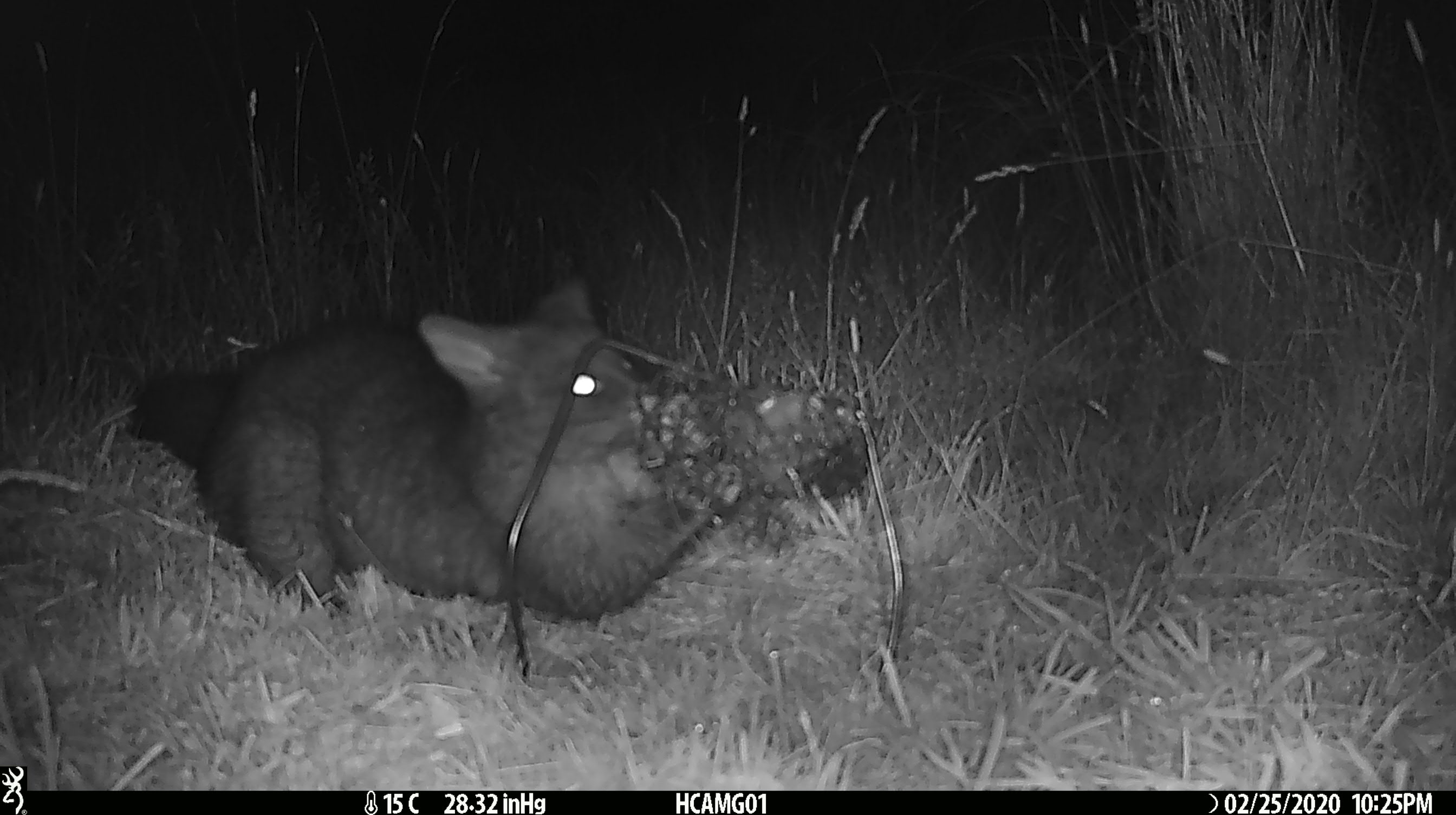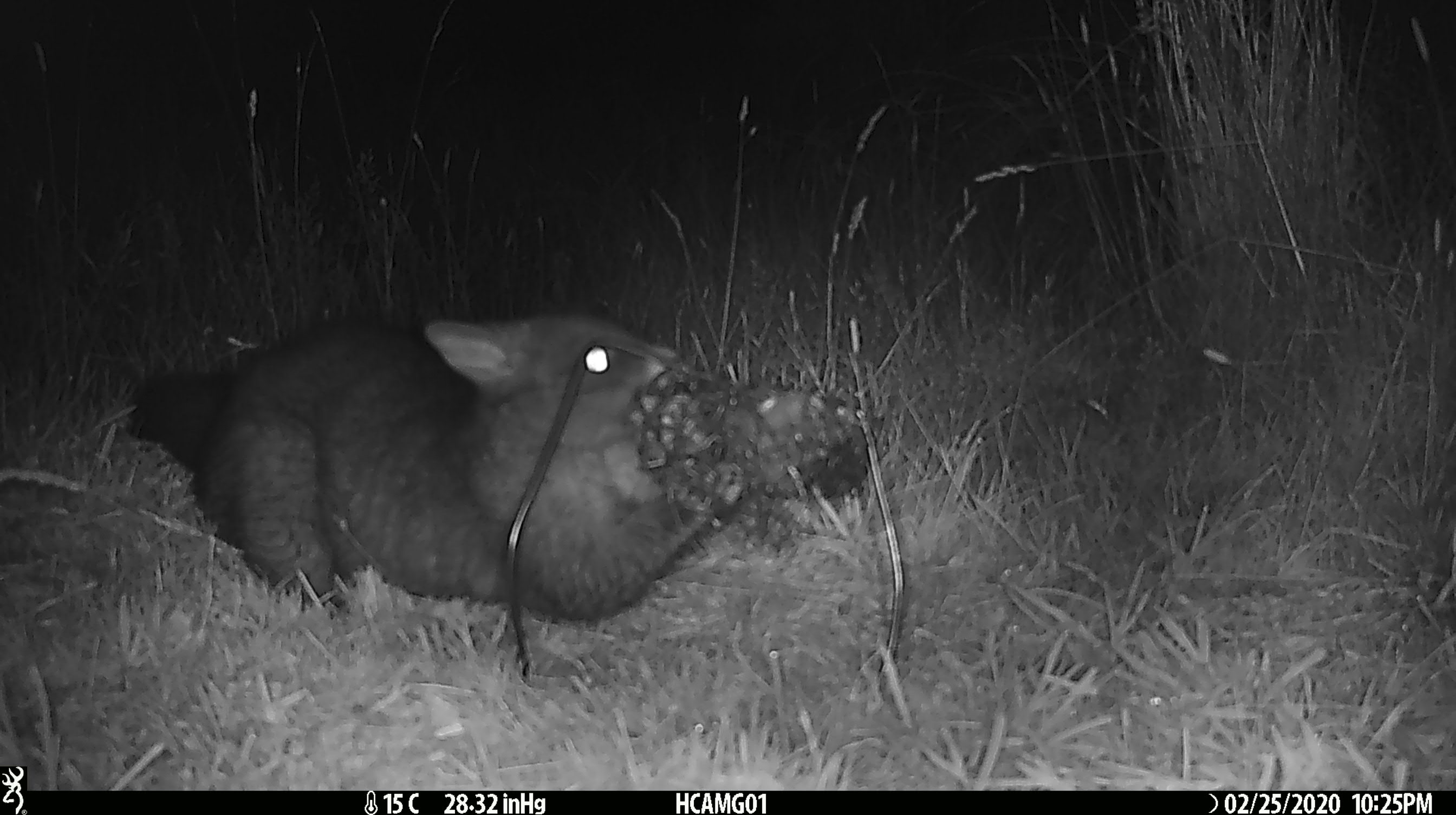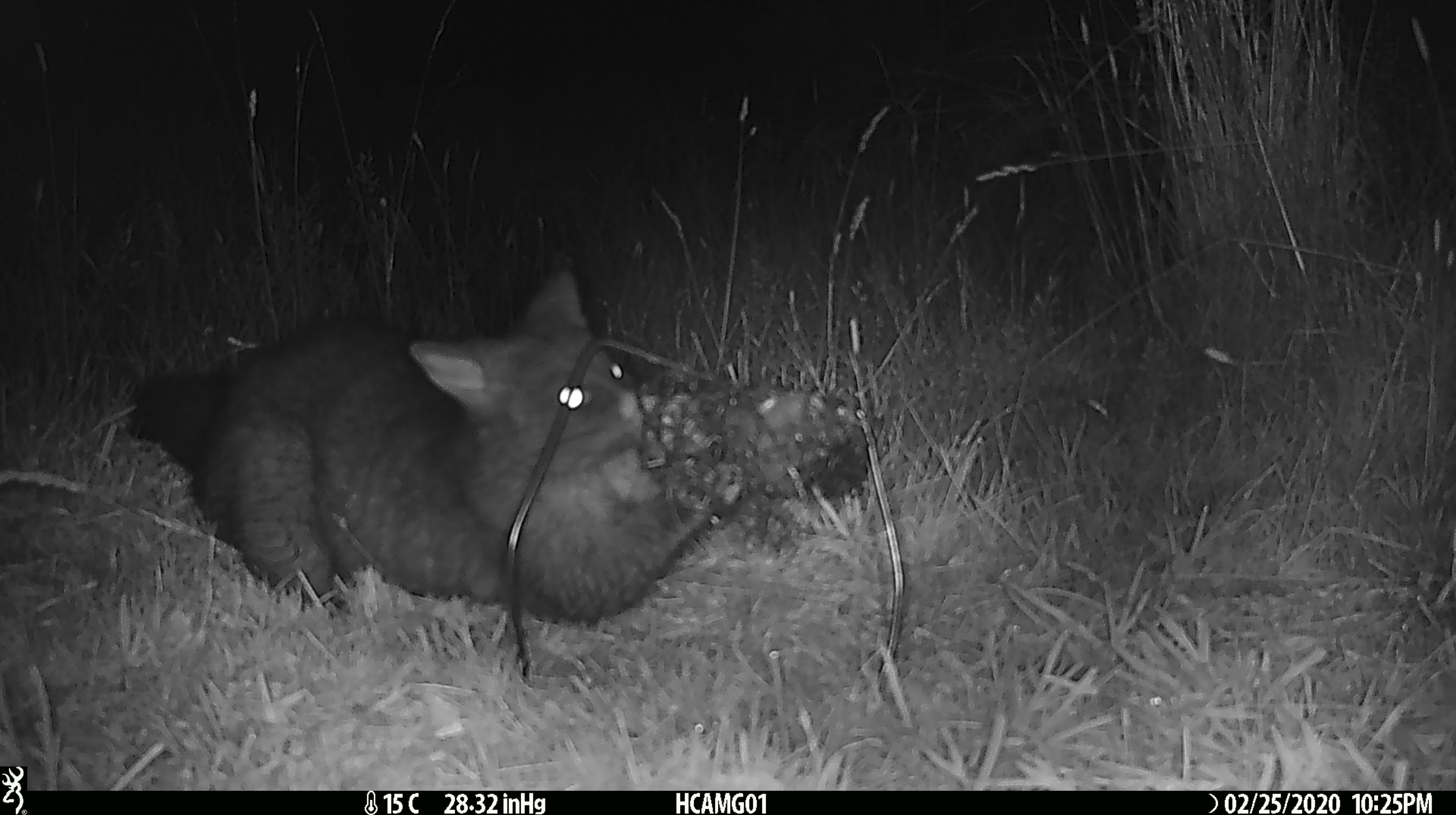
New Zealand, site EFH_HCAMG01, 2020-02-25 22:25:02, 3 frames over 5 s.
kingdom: Animalia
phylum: Chordata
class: Mammalia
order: Diprotodontia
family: Phalangeridae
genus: Trichosurus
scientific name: Trichosurus vulpecula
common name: common brushtail possum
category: possum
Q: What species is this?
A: Possum (common brushtail possum) (Trichosurus vulpecula).